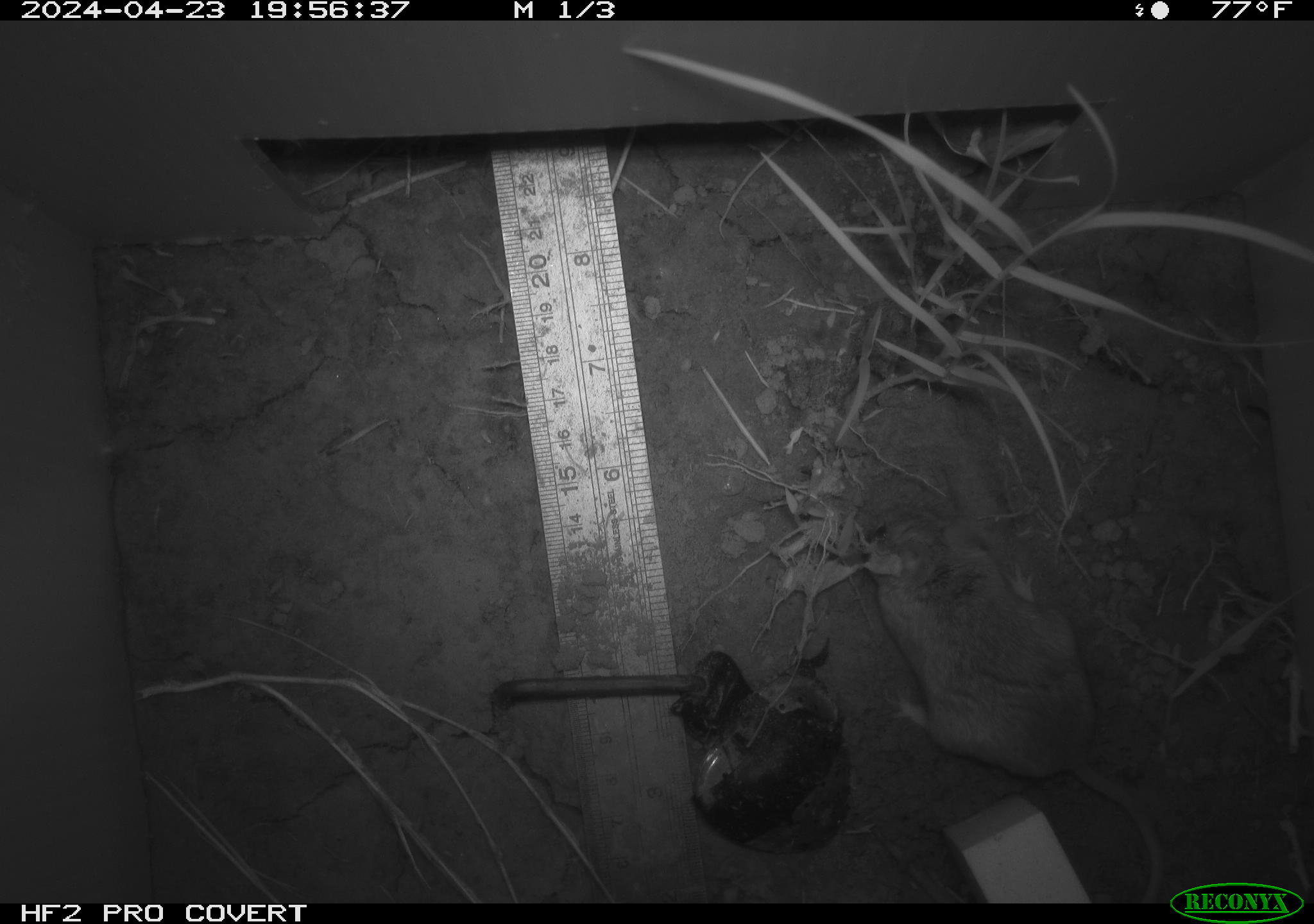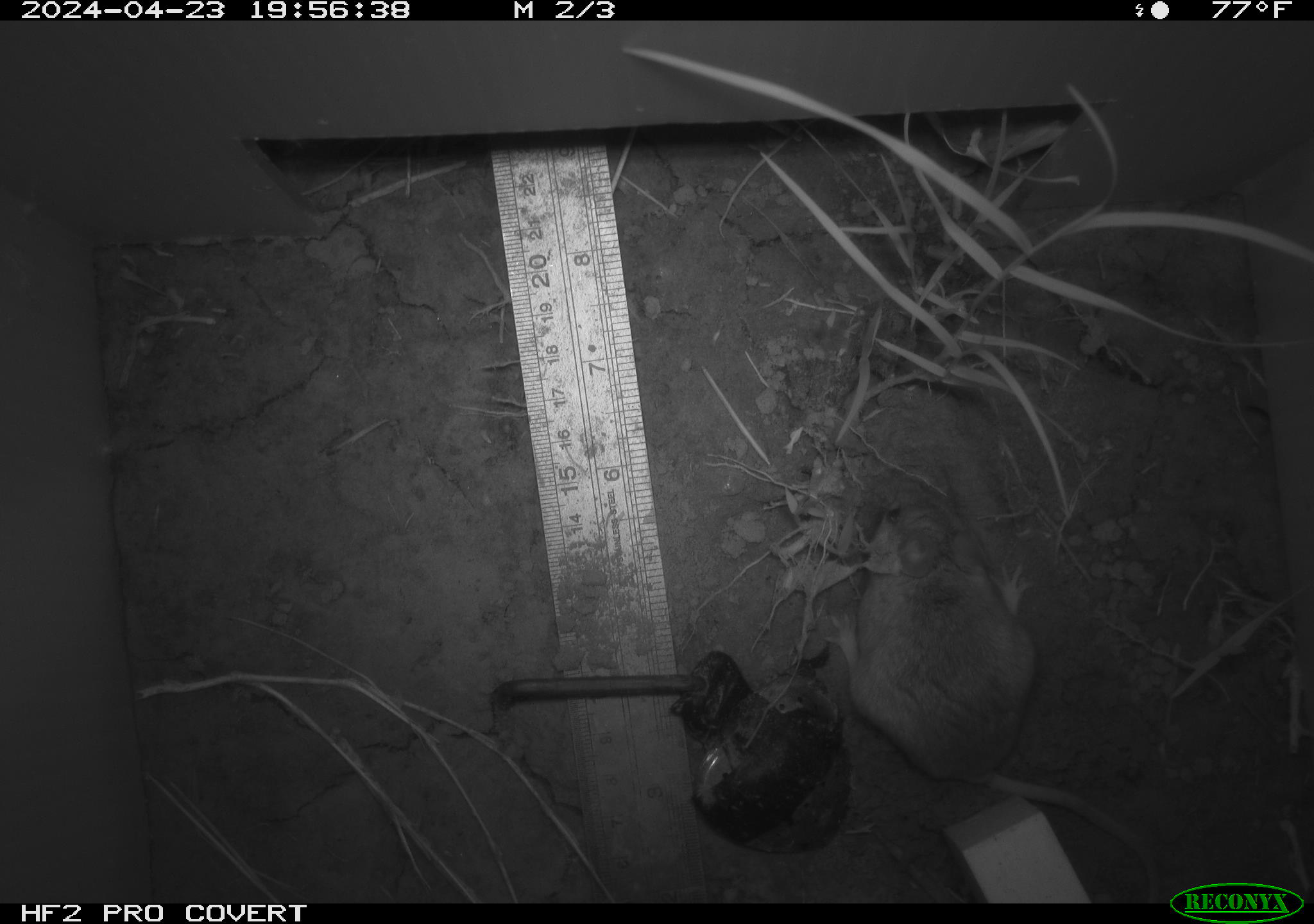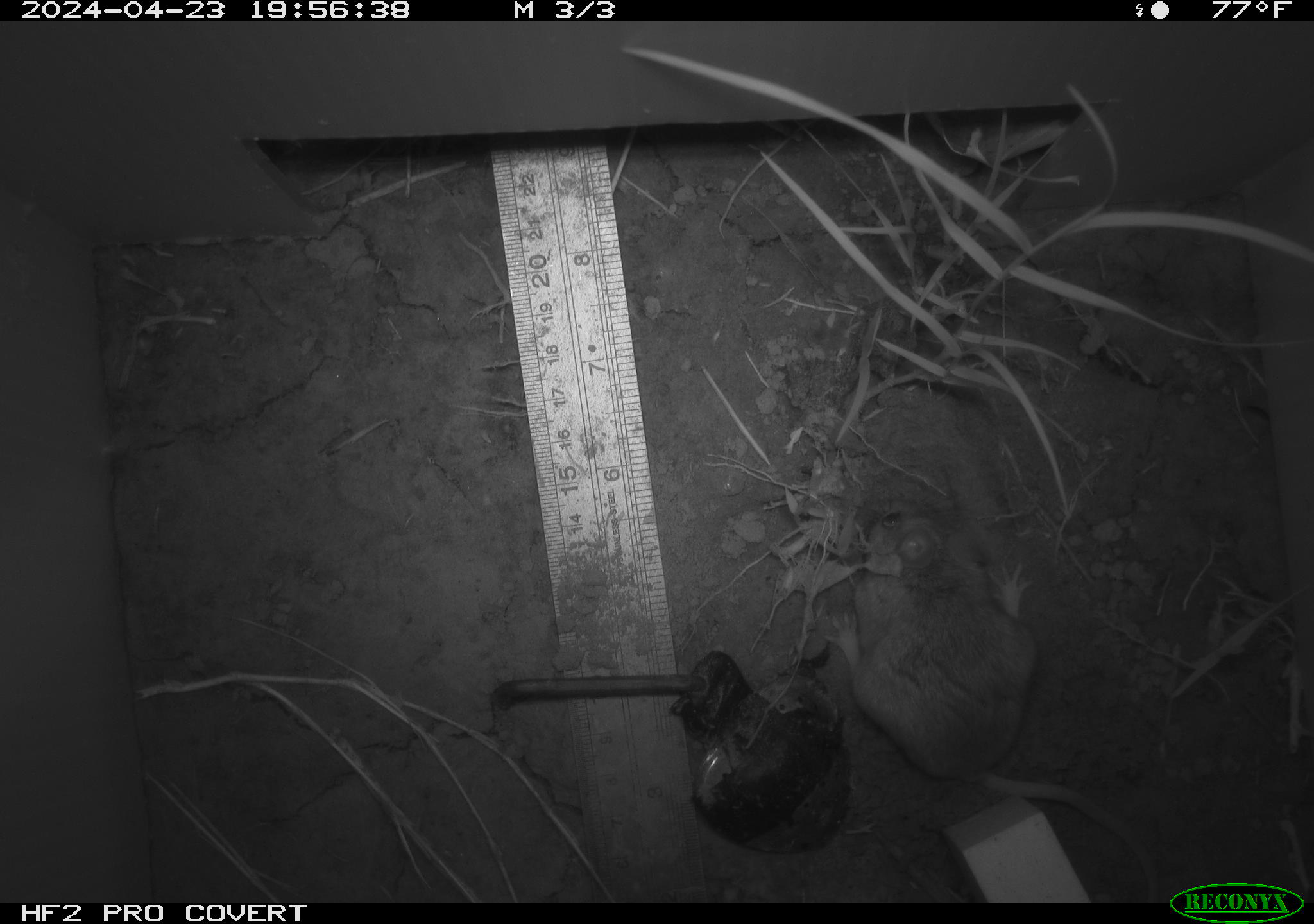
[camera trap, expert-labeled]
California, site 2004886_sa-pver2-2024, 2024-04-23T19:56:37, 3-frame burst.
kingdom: Animalia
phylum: Chordata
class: Mammalia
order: Rodentia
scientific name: Rodentia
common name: mouse species